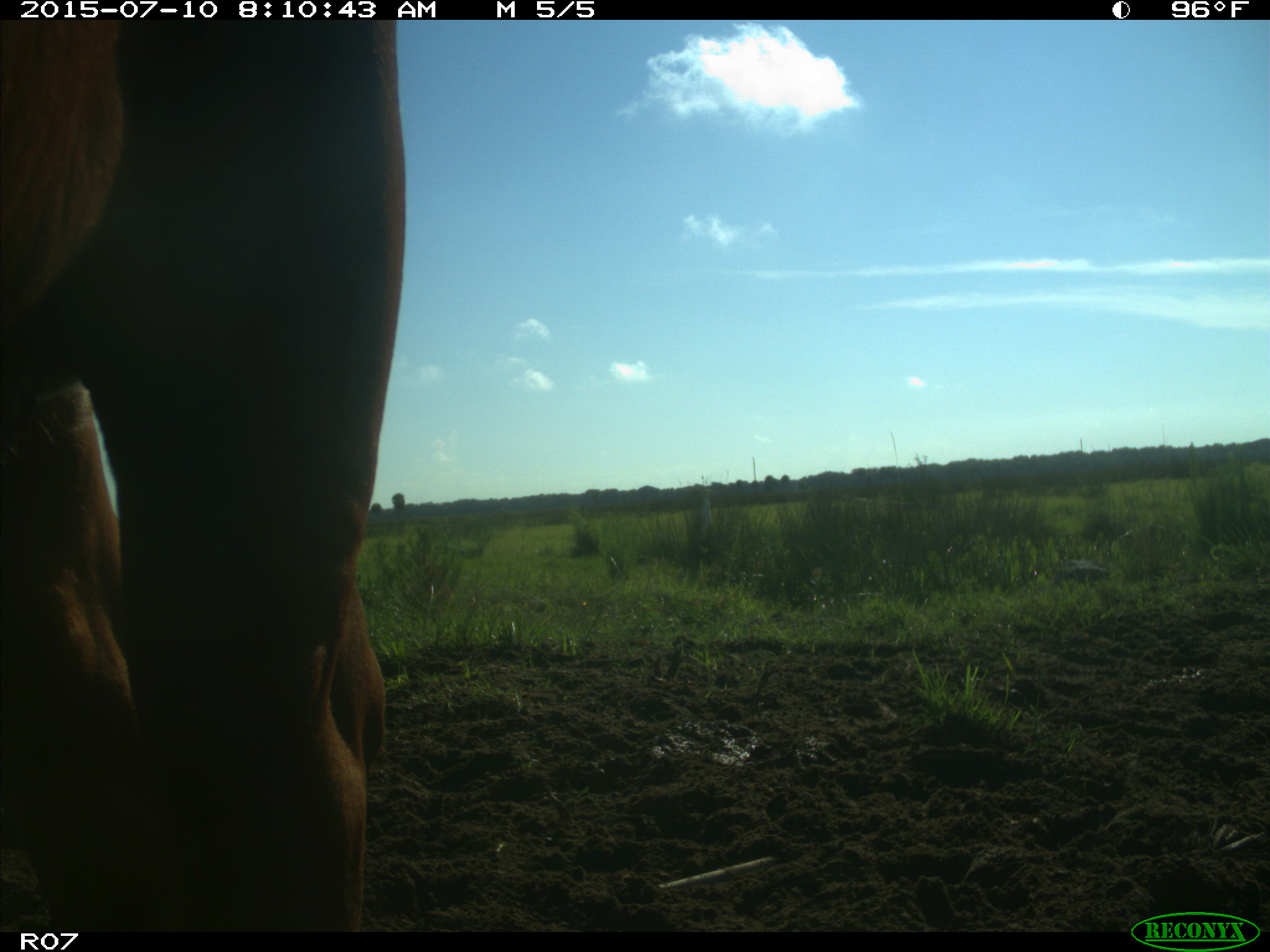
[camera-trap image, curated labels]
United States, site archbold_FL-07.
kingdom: Animalia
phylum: Chordata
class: Mammalia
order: Artiodactyla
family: Bovidae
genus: Bos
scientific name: Bos taurus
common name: domestic cow